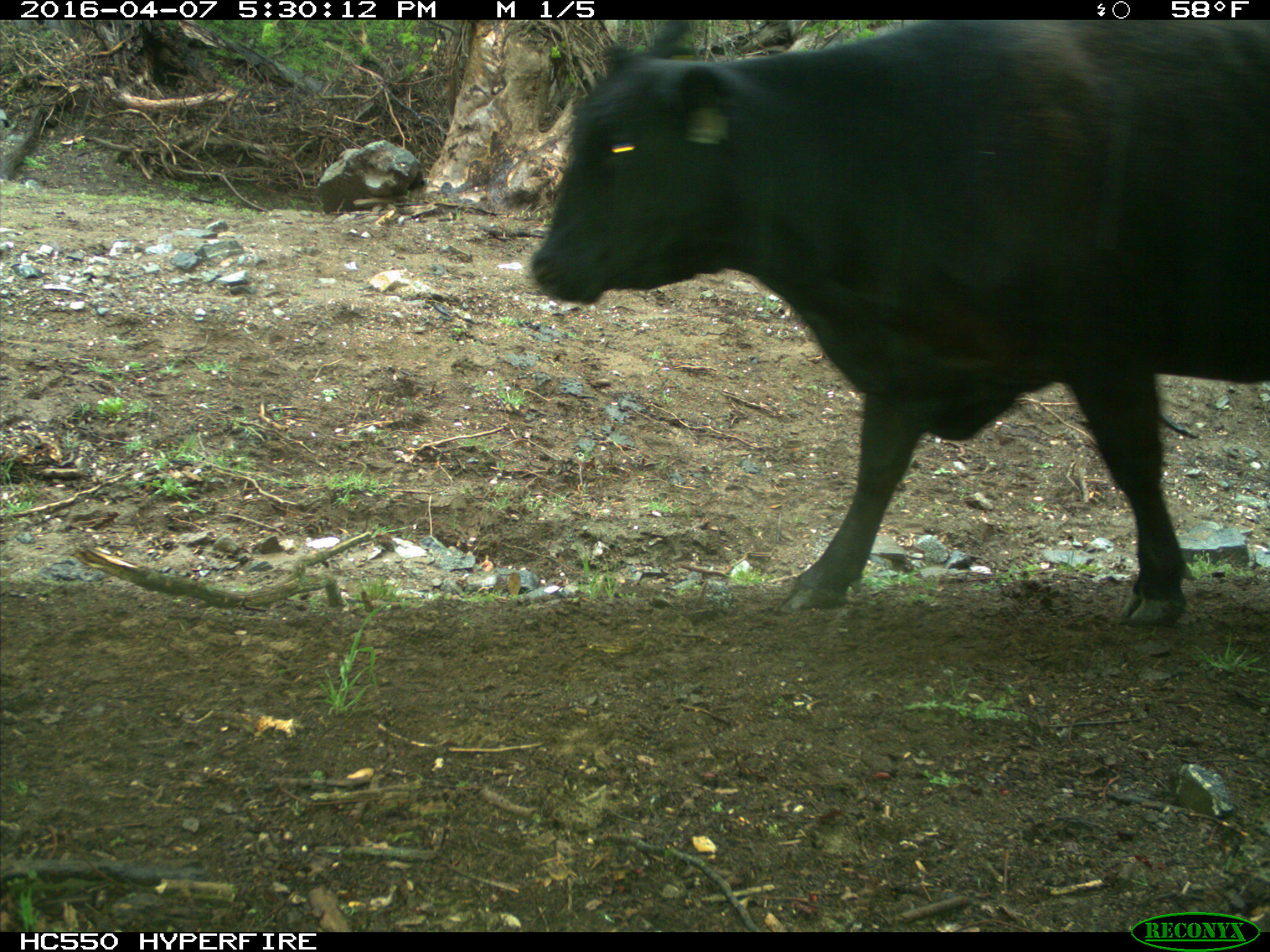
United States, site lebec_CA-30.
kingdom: Animalia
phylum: Chordata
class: Mammalia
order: Artiodactyla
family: Bovidae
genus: Bos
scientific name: Bos taurus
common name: domestic cow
Bos taurus (domestic cow).